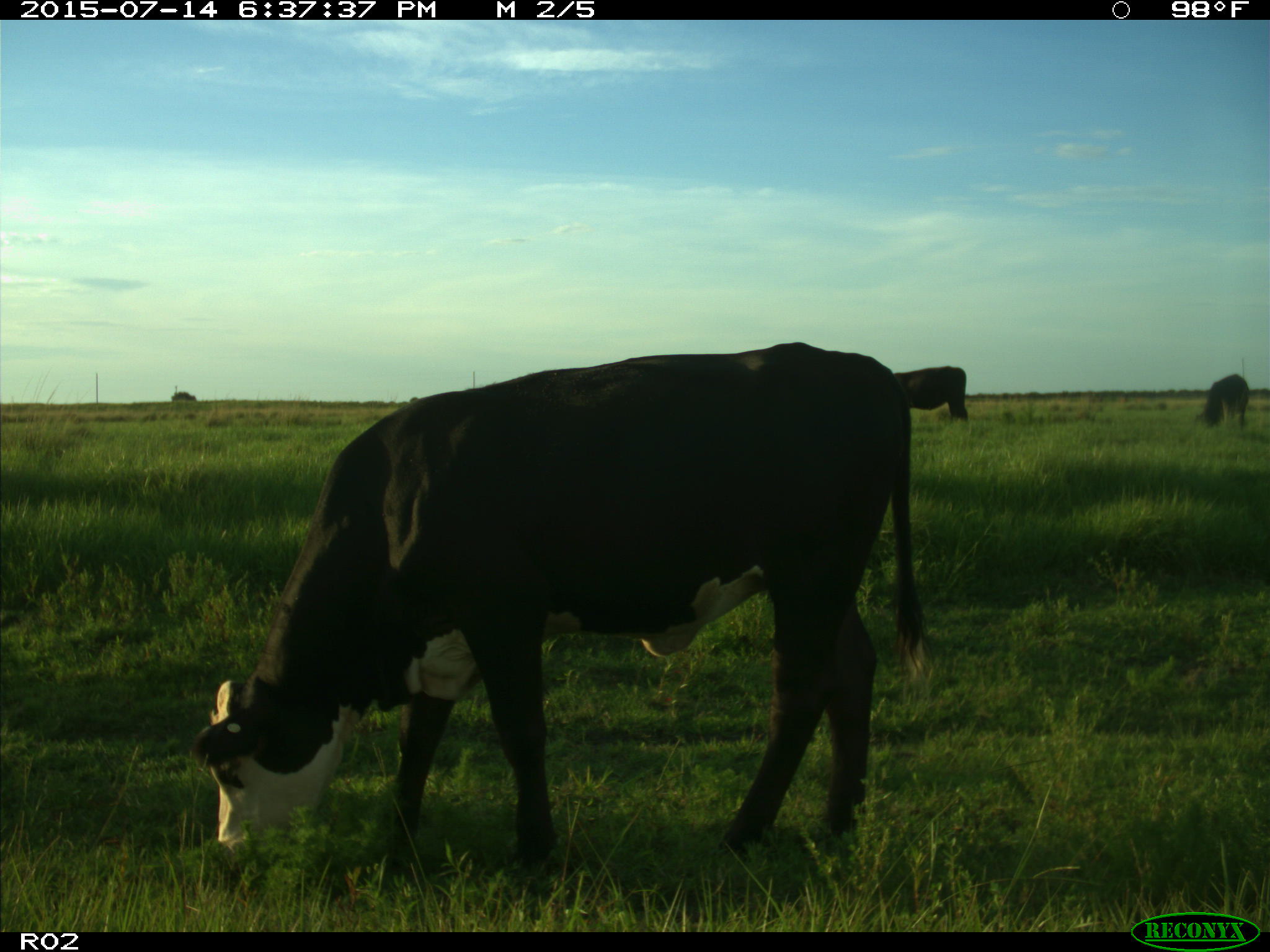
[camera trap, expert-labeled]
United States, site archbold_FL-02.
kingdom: Animalia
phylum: Chordata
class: Mammalia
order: Artiodactyla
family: Bovidae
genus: Bos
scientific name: Bos taurus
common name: domestic cow